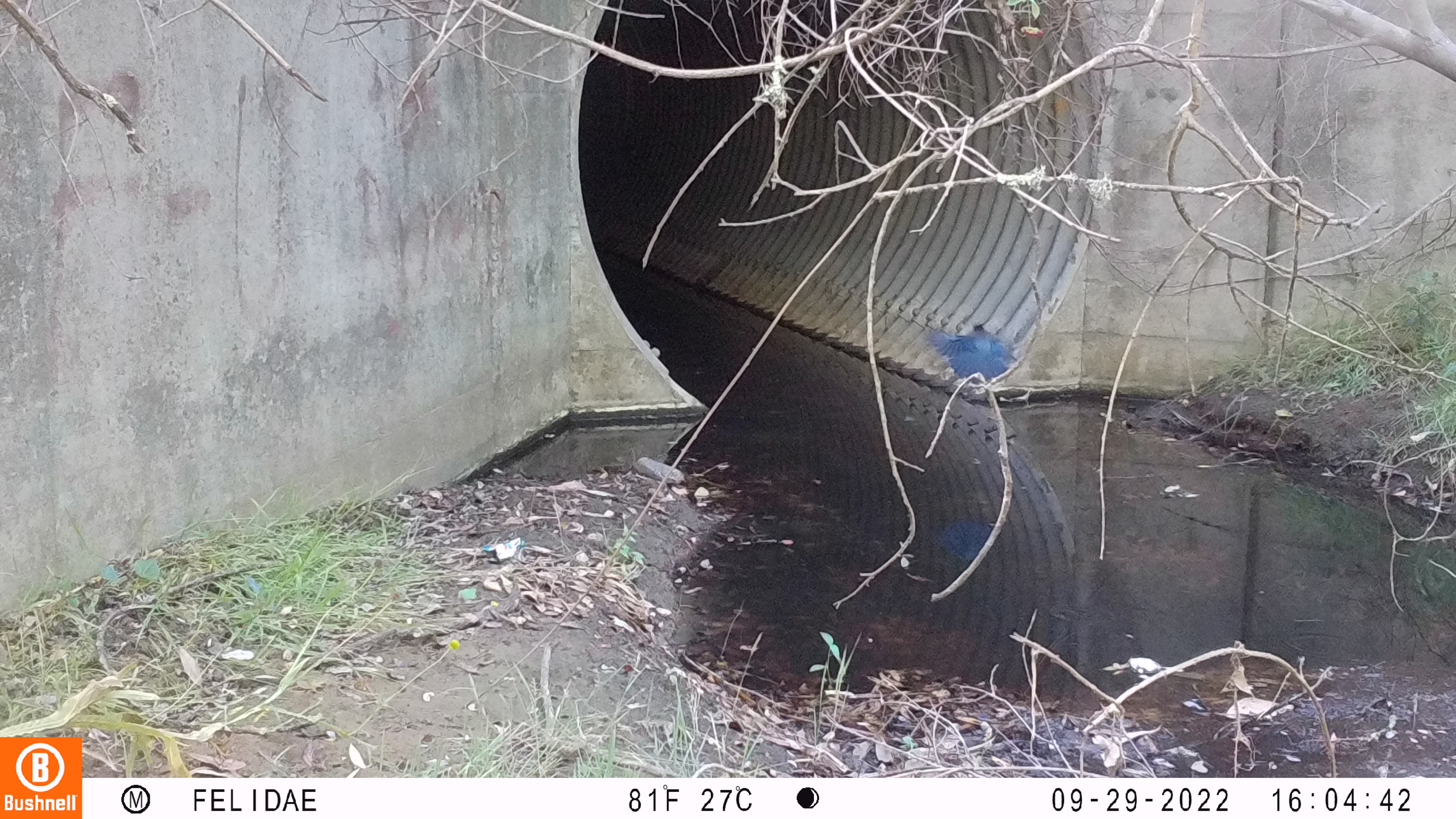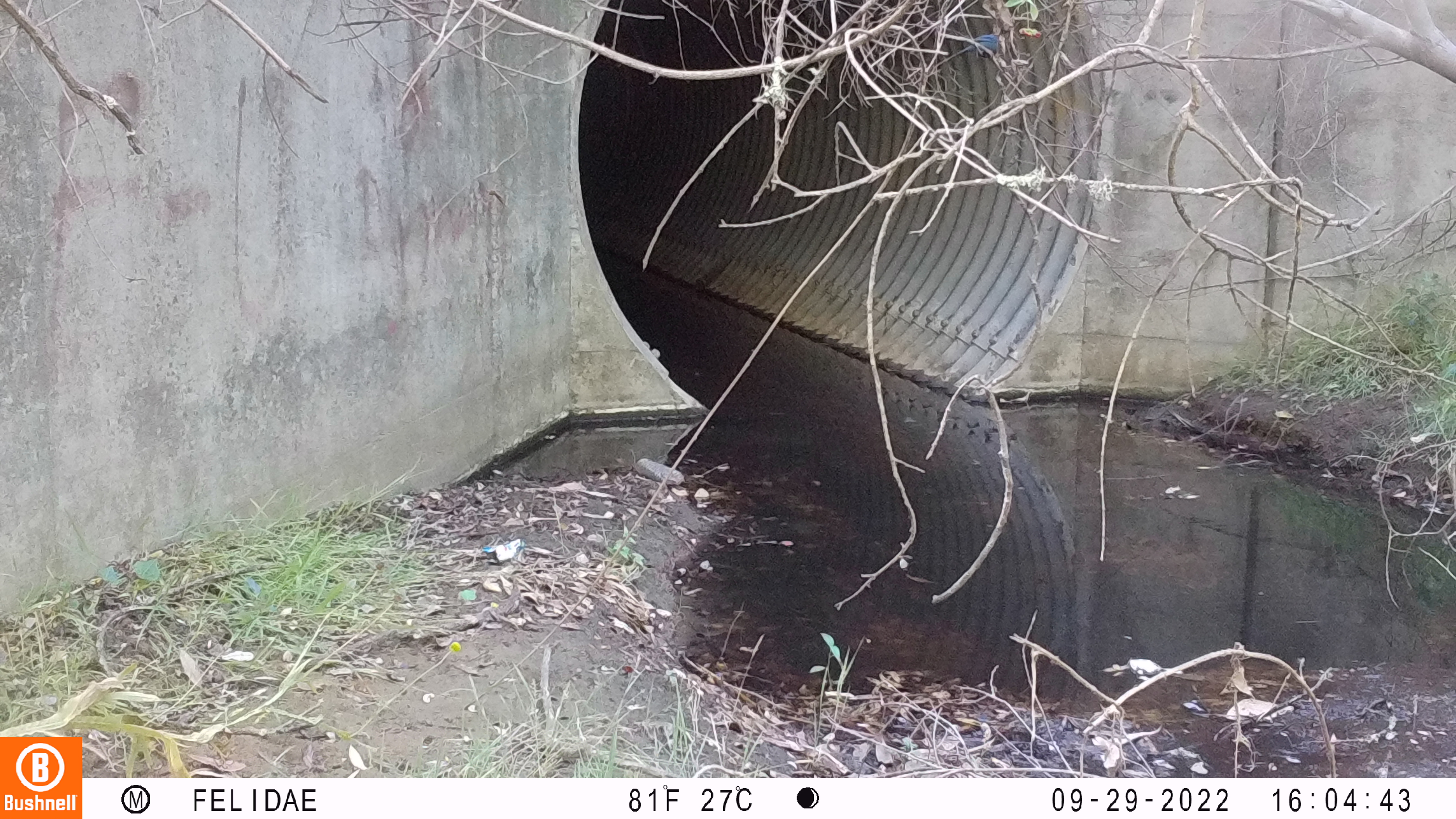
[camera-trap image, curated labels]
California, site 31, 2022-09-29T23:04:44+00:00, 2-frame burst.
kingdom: Animalia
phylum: Chordata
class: Aves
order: Passeriformes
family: Corvidae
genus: Cyanocitta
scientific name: Cyanocitta stelleri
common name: steller's jay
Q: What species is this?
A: Steller's jay (Cyanocitta stelleri).